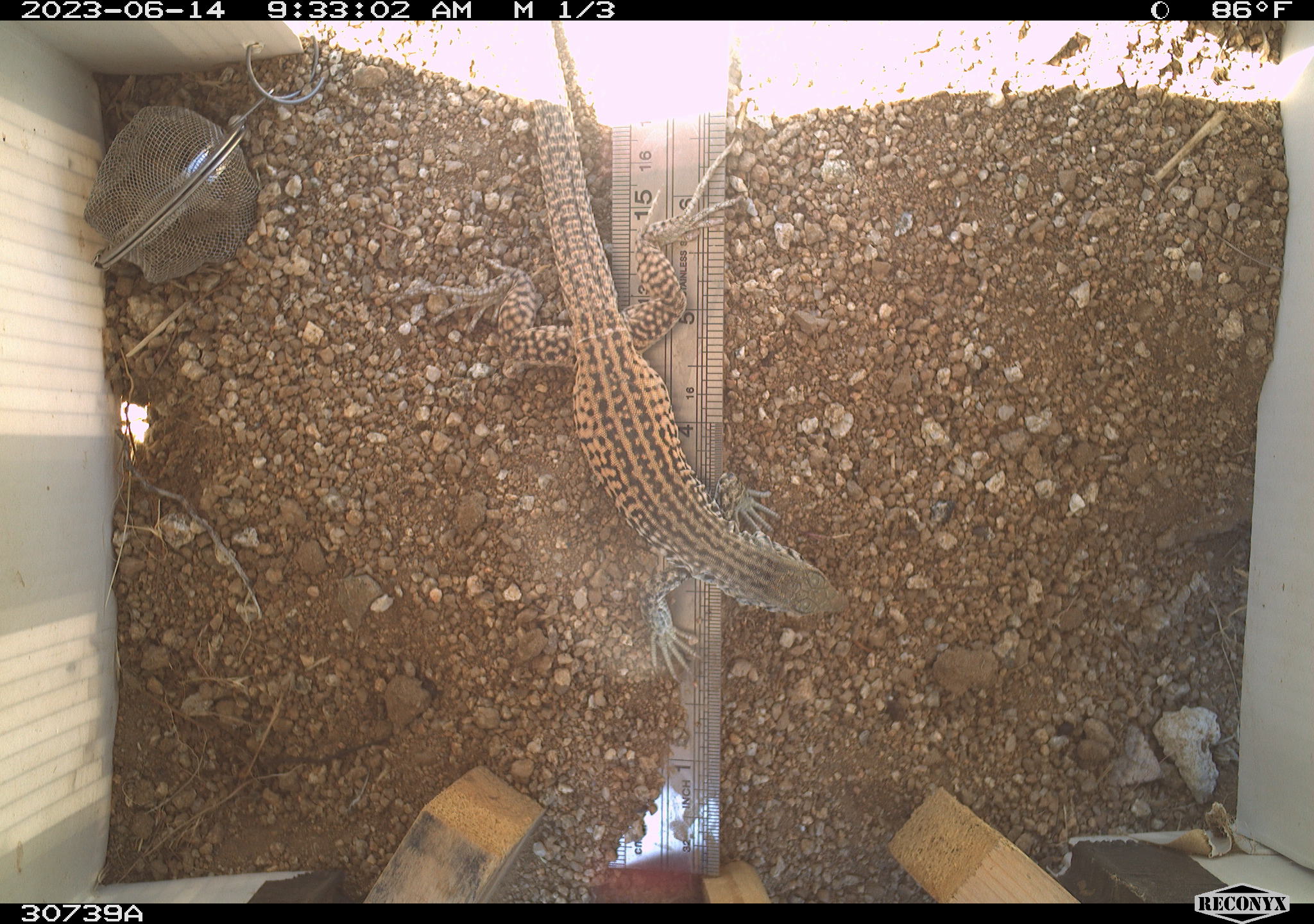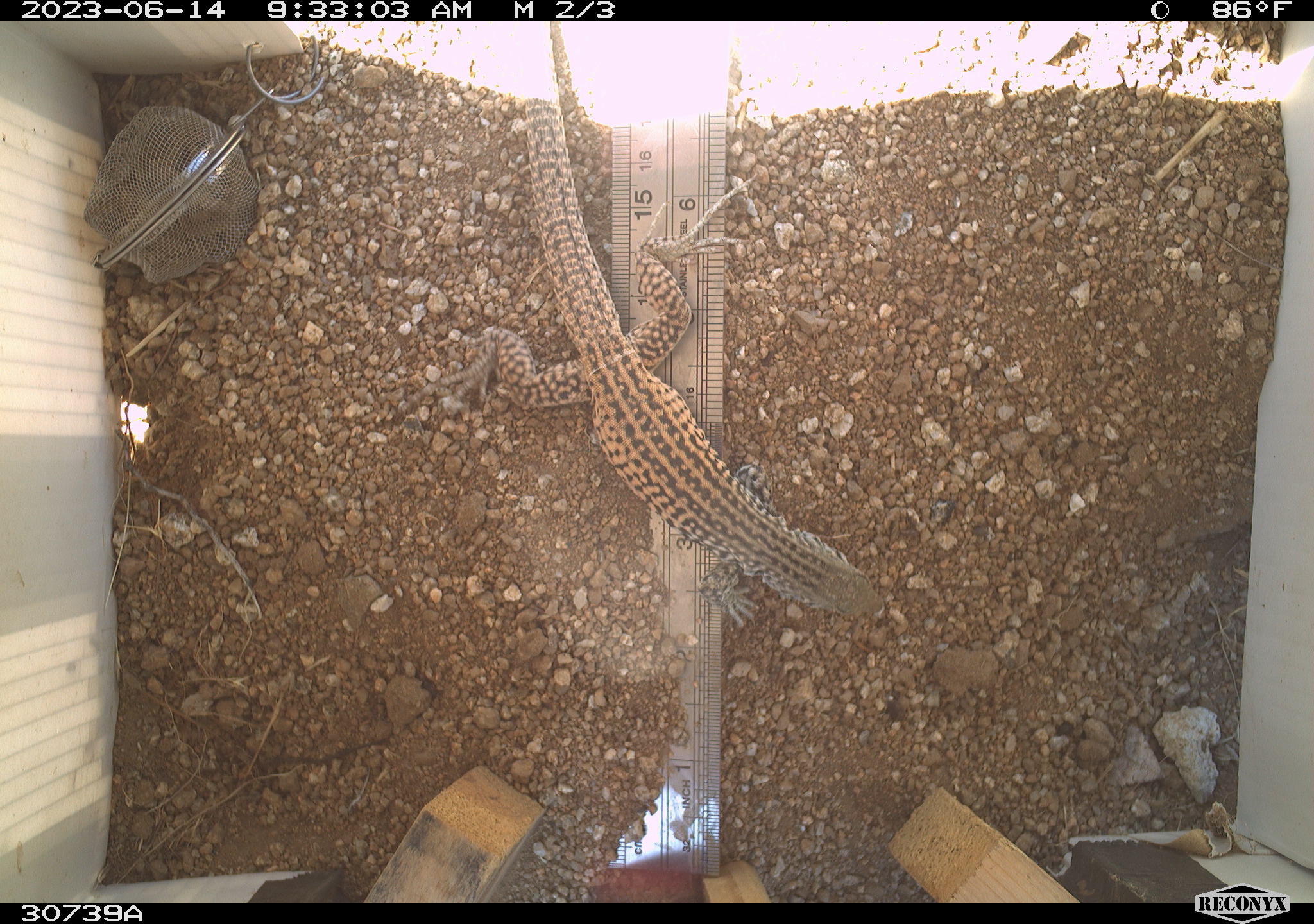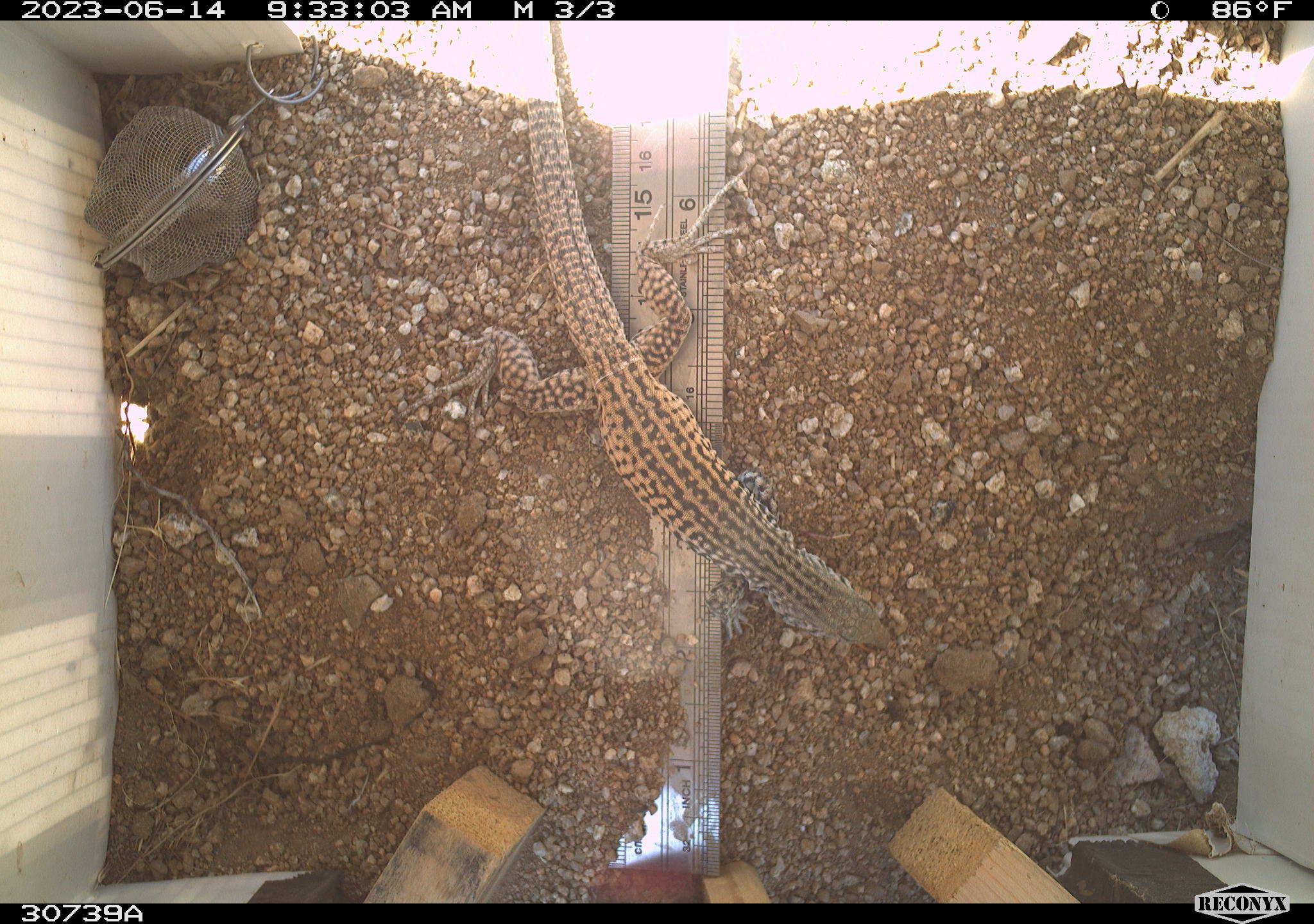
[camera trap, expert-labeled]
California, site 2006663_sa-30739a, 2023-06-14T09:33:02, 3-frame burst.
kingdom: Animalia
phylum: Chordata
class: Reptilia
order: Squamata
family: Teiidae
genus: Aspidoscelis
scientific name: Aspidoscelis tigris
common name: western whiptail